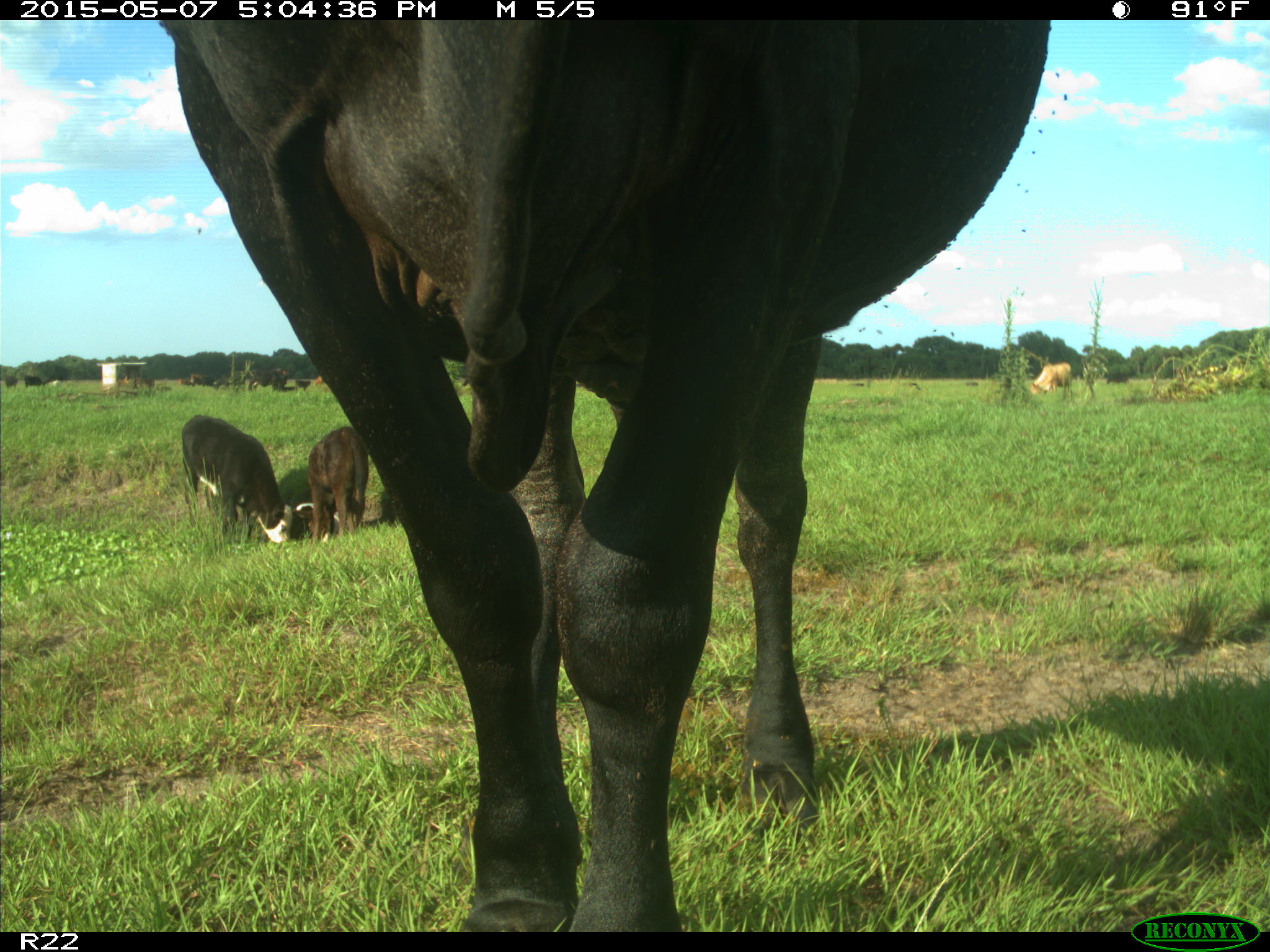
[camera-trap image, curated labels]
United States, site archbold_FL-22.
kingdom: Animalia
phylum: Chordata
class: Mammalia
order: Artiodactyla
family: Bovidae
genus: Bos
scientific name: Bos taurus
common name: domestic cow